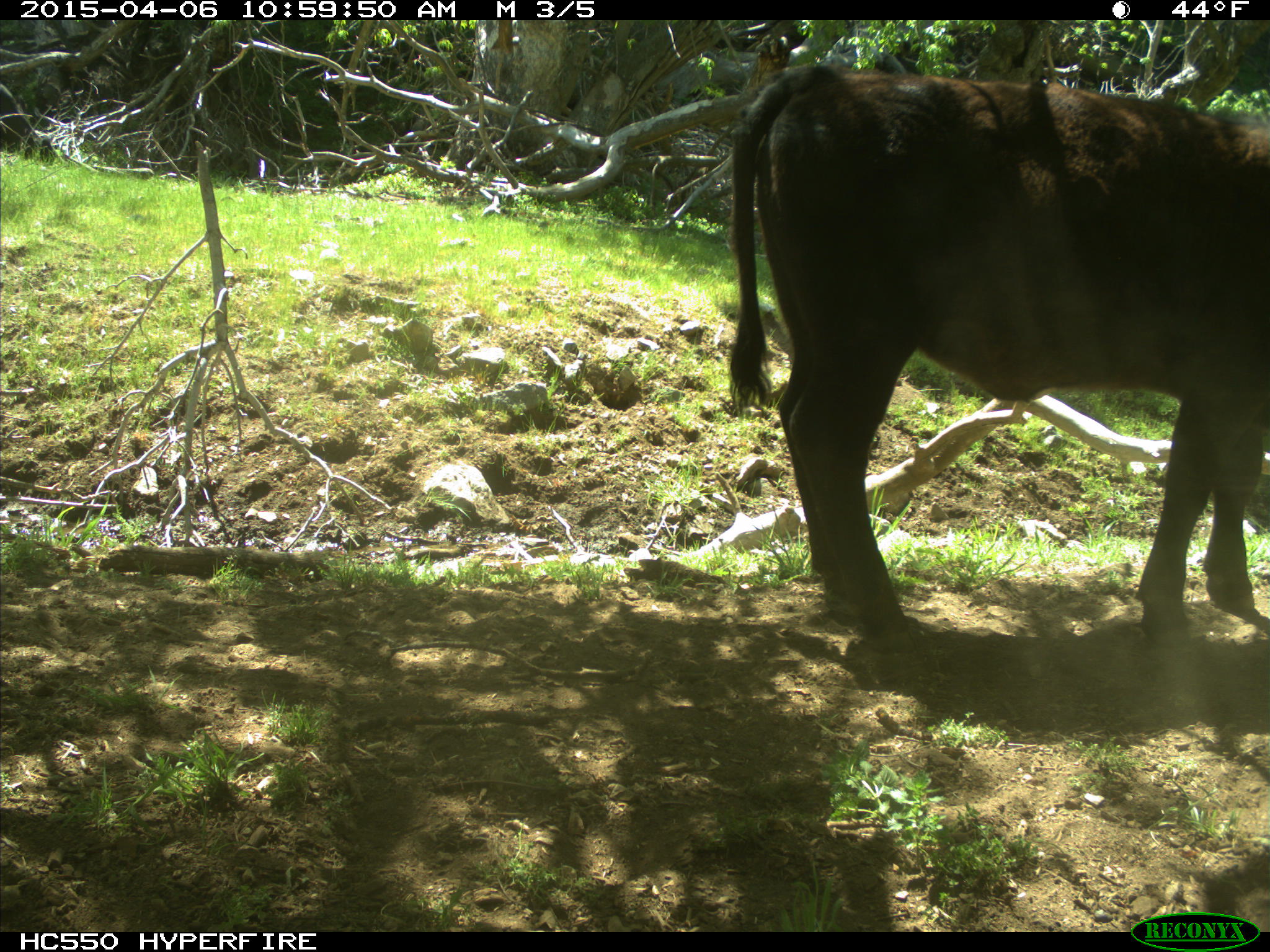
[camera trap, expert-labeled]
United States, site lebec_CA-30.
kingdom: Animalia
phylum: Chordata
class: Mammalia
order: Artiodactyla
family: Bovidae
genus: Bos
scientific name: Bos taurus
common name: domestic cow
Bos taurus (domestic cow).